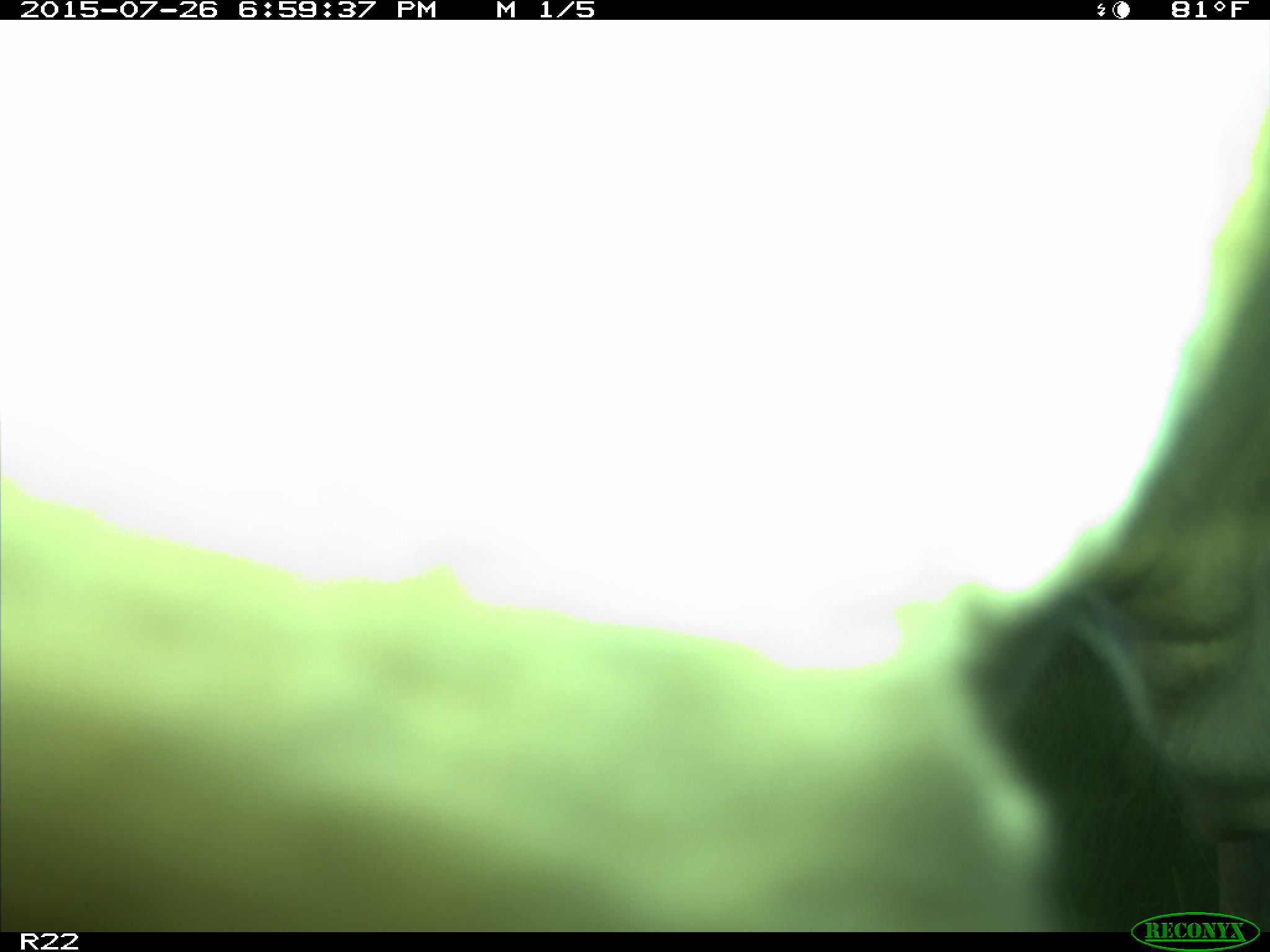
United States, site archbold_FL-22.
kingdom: Animalia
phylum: Chordata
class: Mammalia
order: Artiodactyla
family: Bovidae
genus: Bos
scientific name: Bos taurus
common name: domestic cow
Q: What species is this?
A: Bos taurus (domestic cow).